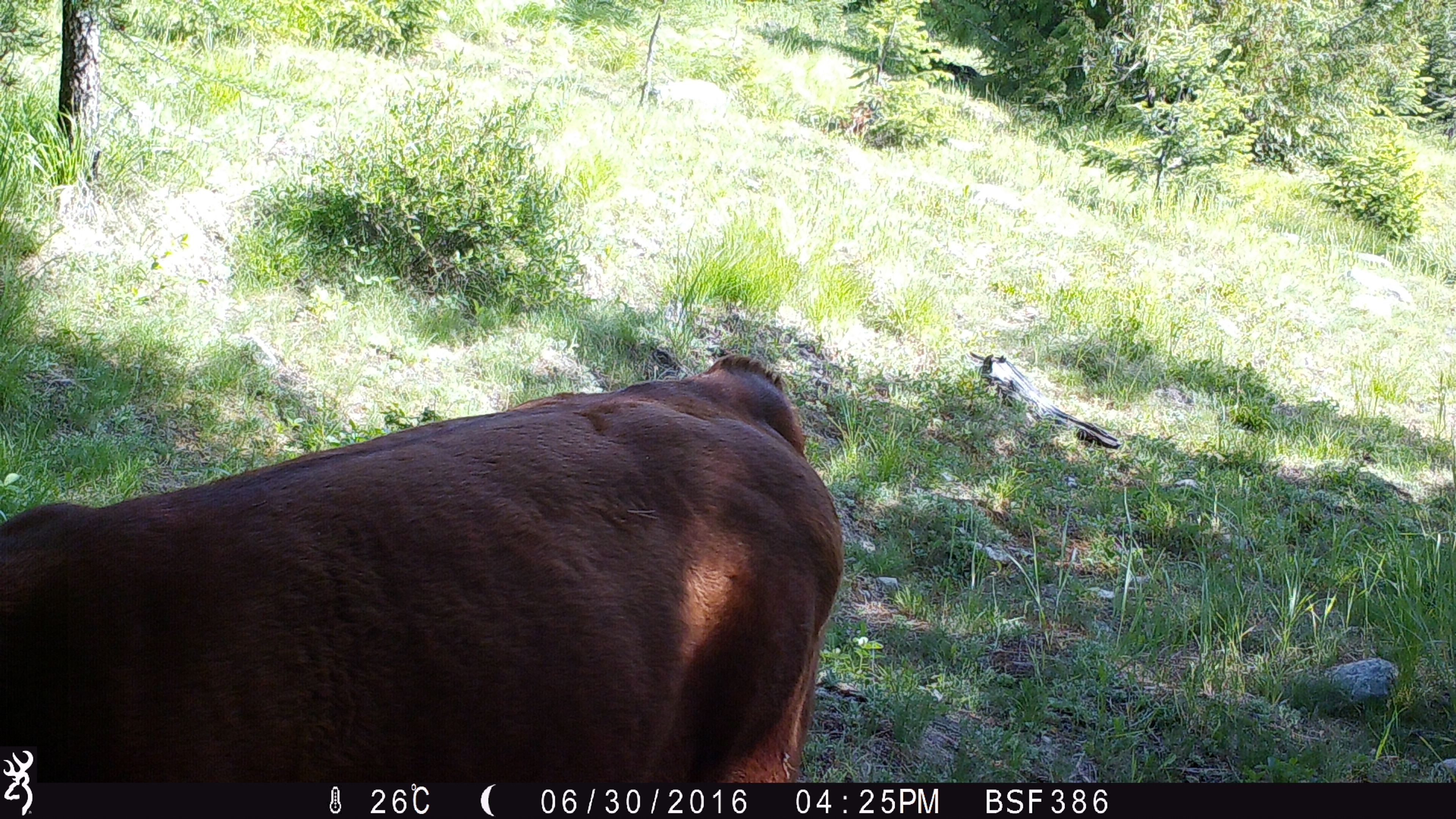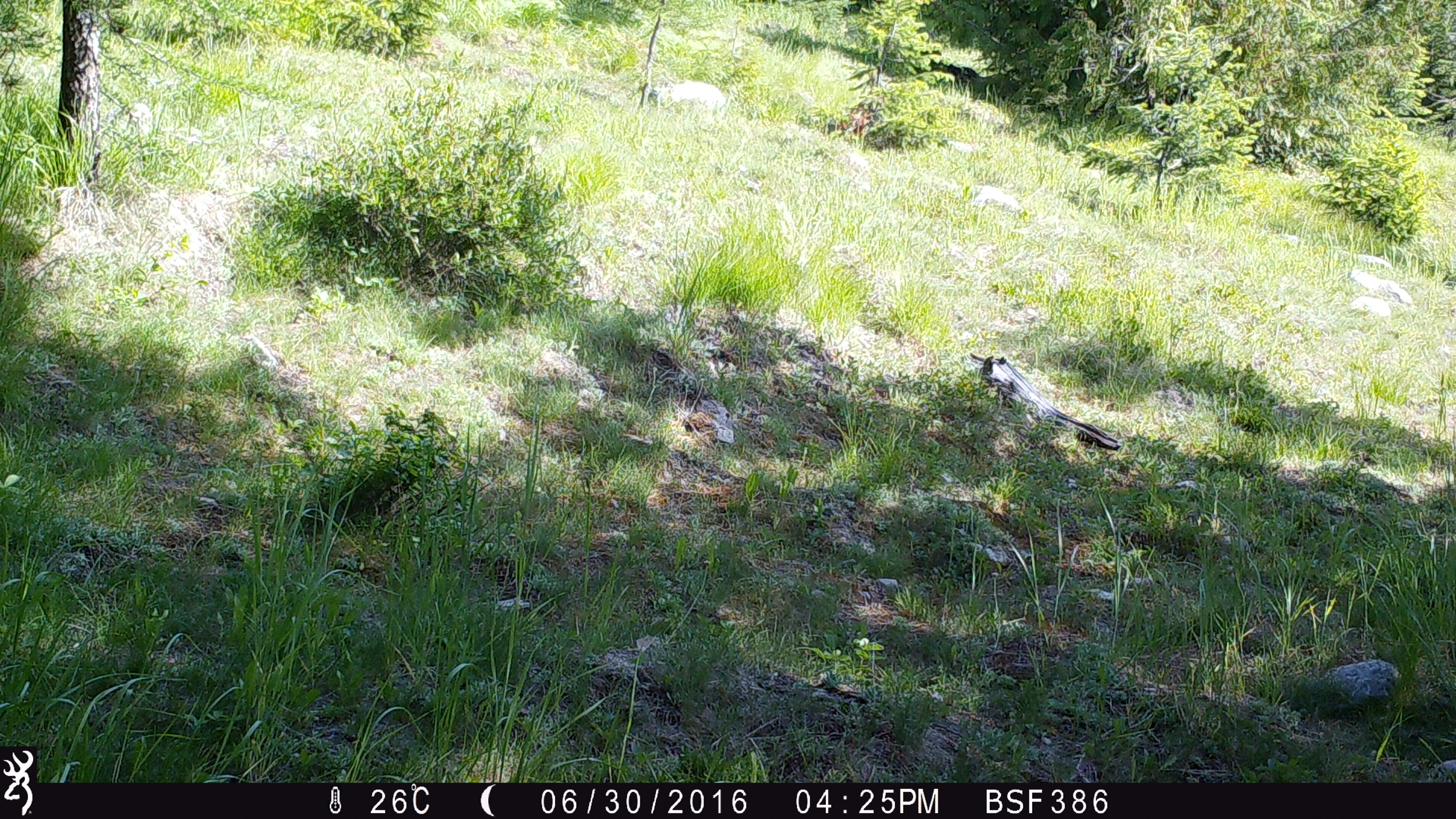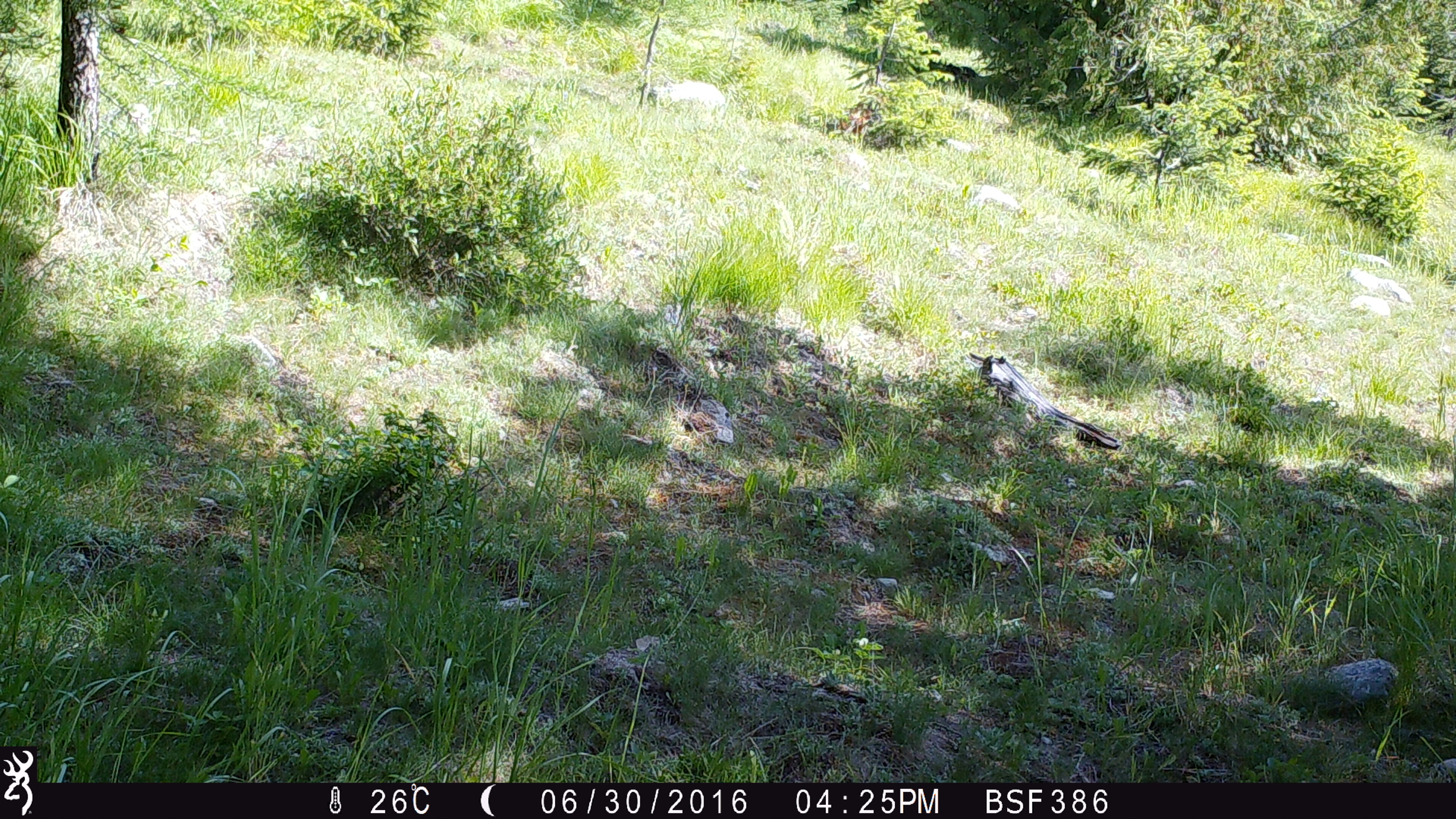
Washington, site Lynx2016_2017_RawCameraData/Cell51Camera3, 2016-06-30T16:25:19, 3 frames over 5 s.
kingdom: Animalia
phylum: Chordata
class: Mammalia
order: Artiodactyla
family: Bovidae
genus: Bos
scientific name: Bos taurus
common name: domestic cattle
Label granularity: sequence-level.